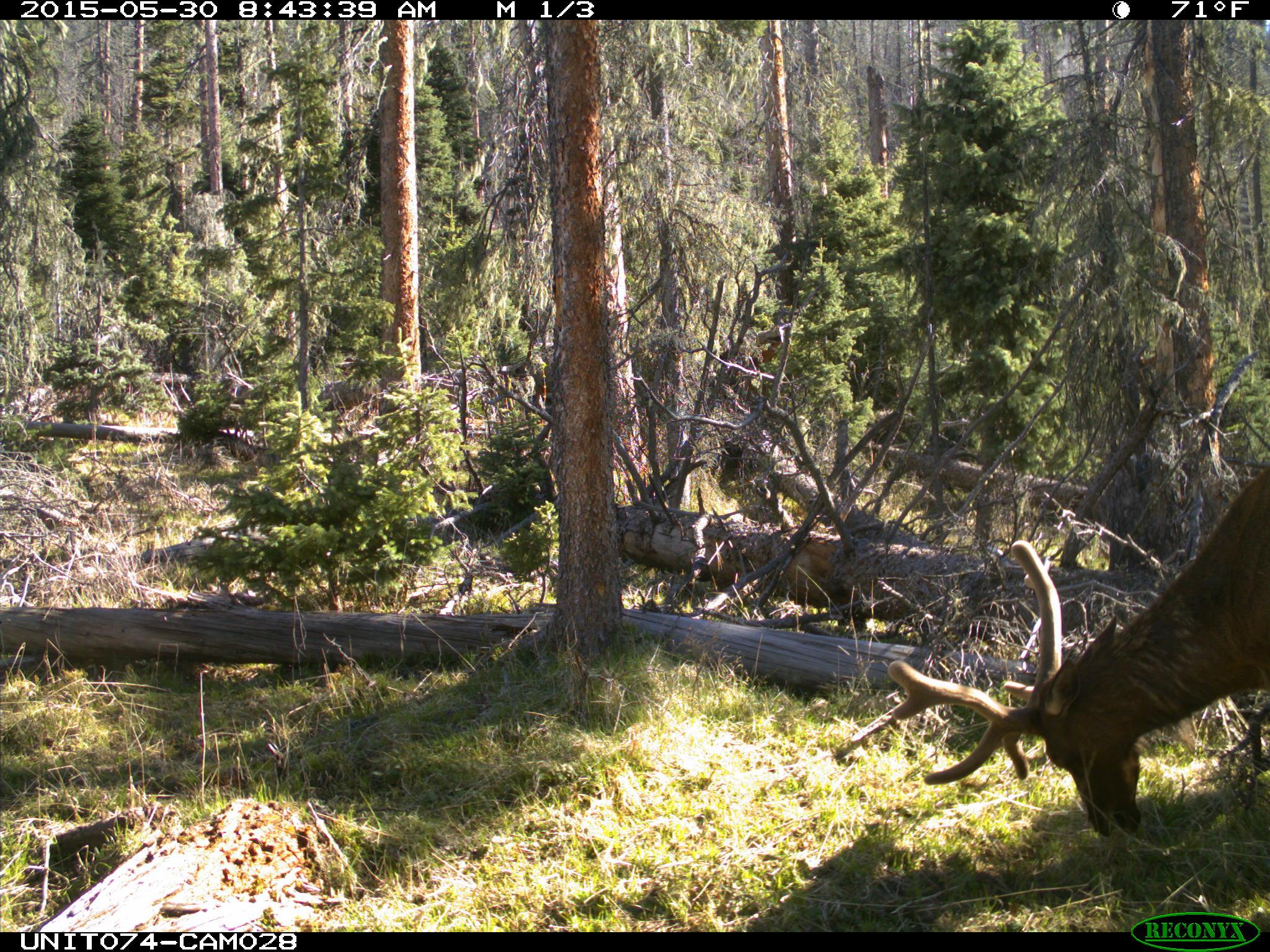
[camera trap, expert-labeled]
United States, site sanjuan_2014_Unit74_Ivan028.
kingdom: Animalia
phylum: Chordata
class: Mammalia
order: Artiodactyla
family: Cervidae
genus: Cervus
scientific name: Cervus elaphus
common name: red deer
Cervus elaphus (red deer).